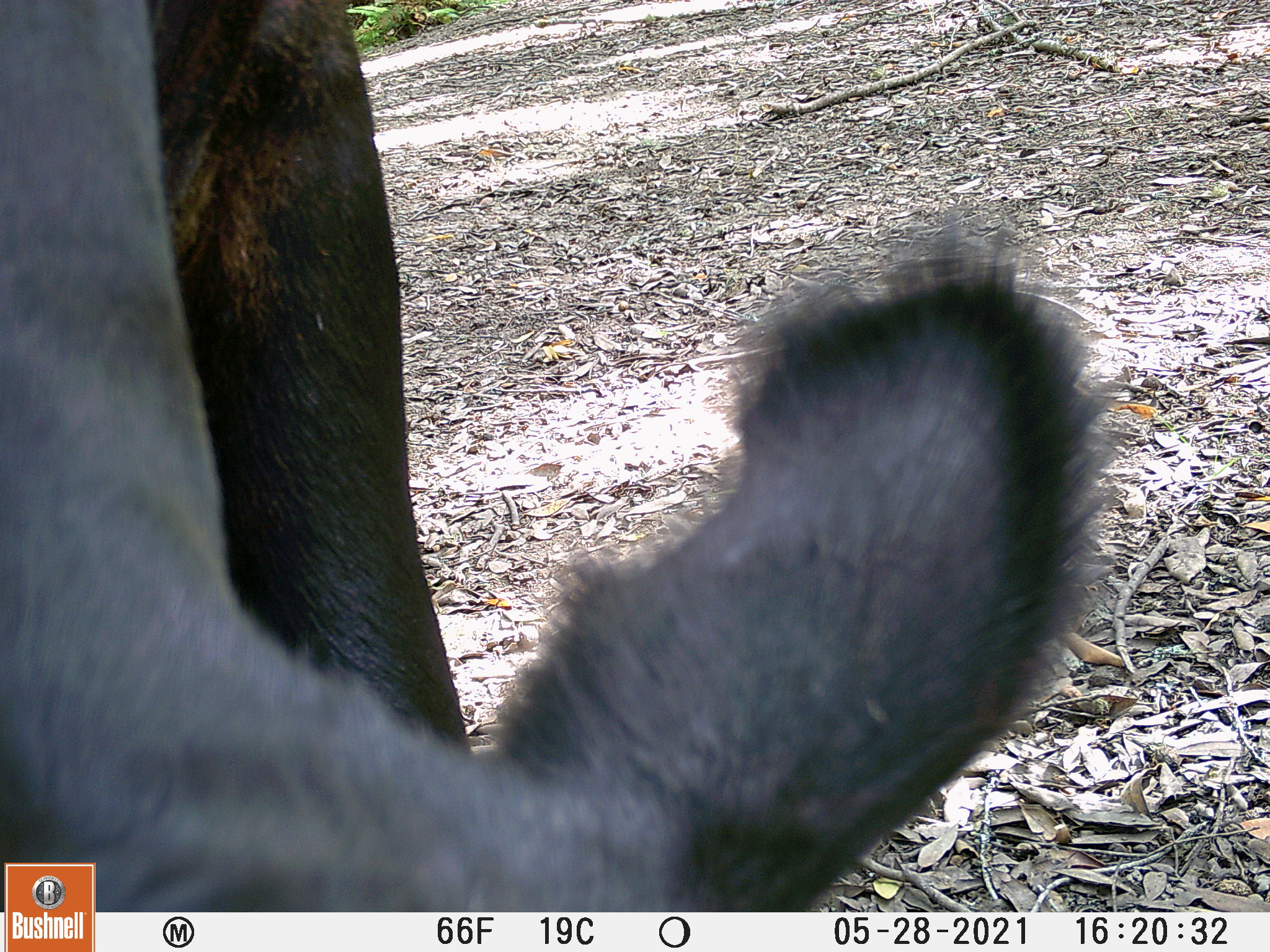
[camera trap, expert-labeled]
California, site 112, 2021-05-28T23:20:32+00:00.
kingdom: Animalia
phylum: Chordata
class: Mammalia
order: Artiodactyla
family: Bovidae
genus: Bos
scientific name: Bos taurus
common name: domestic cattle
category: cattle